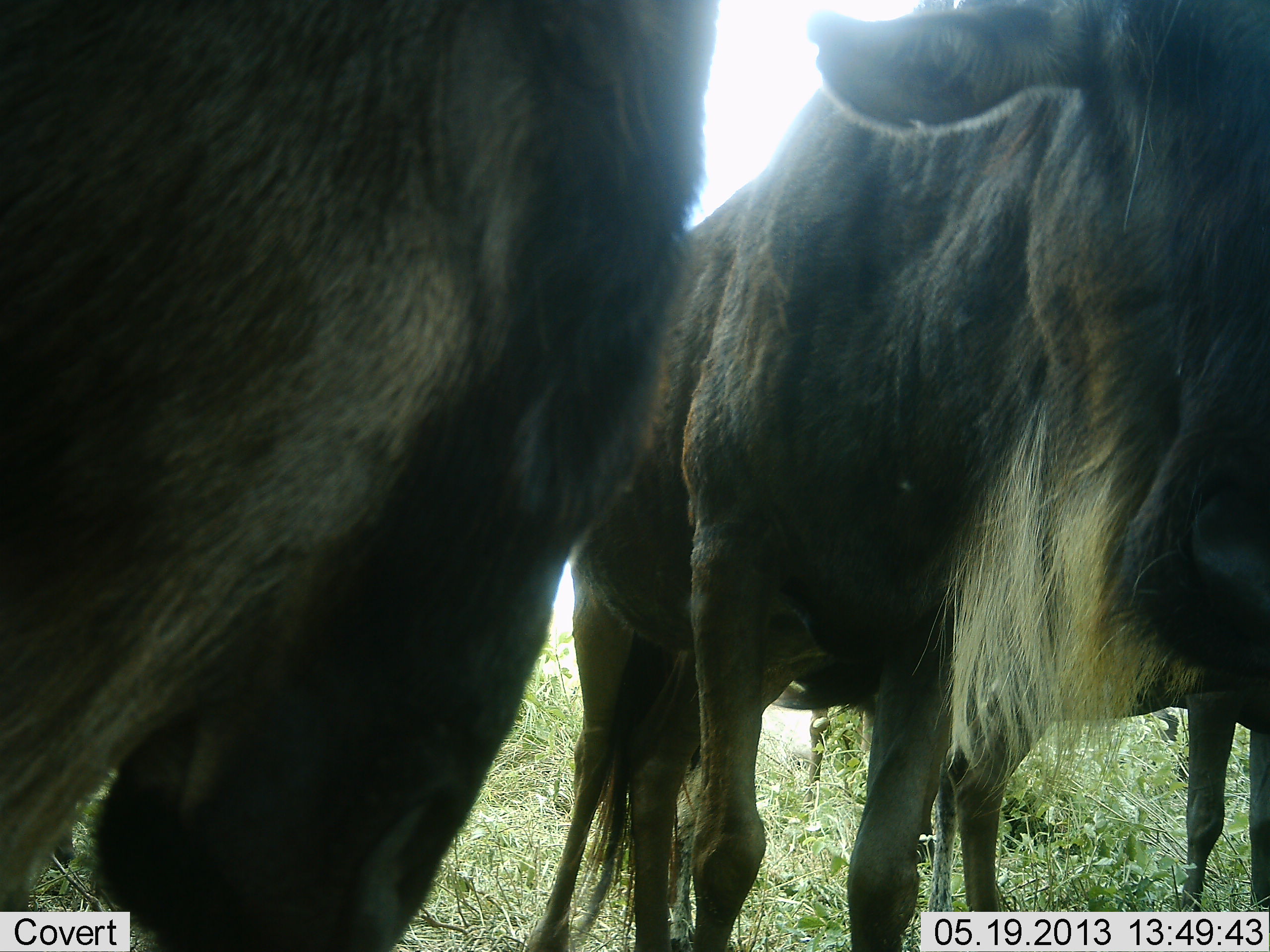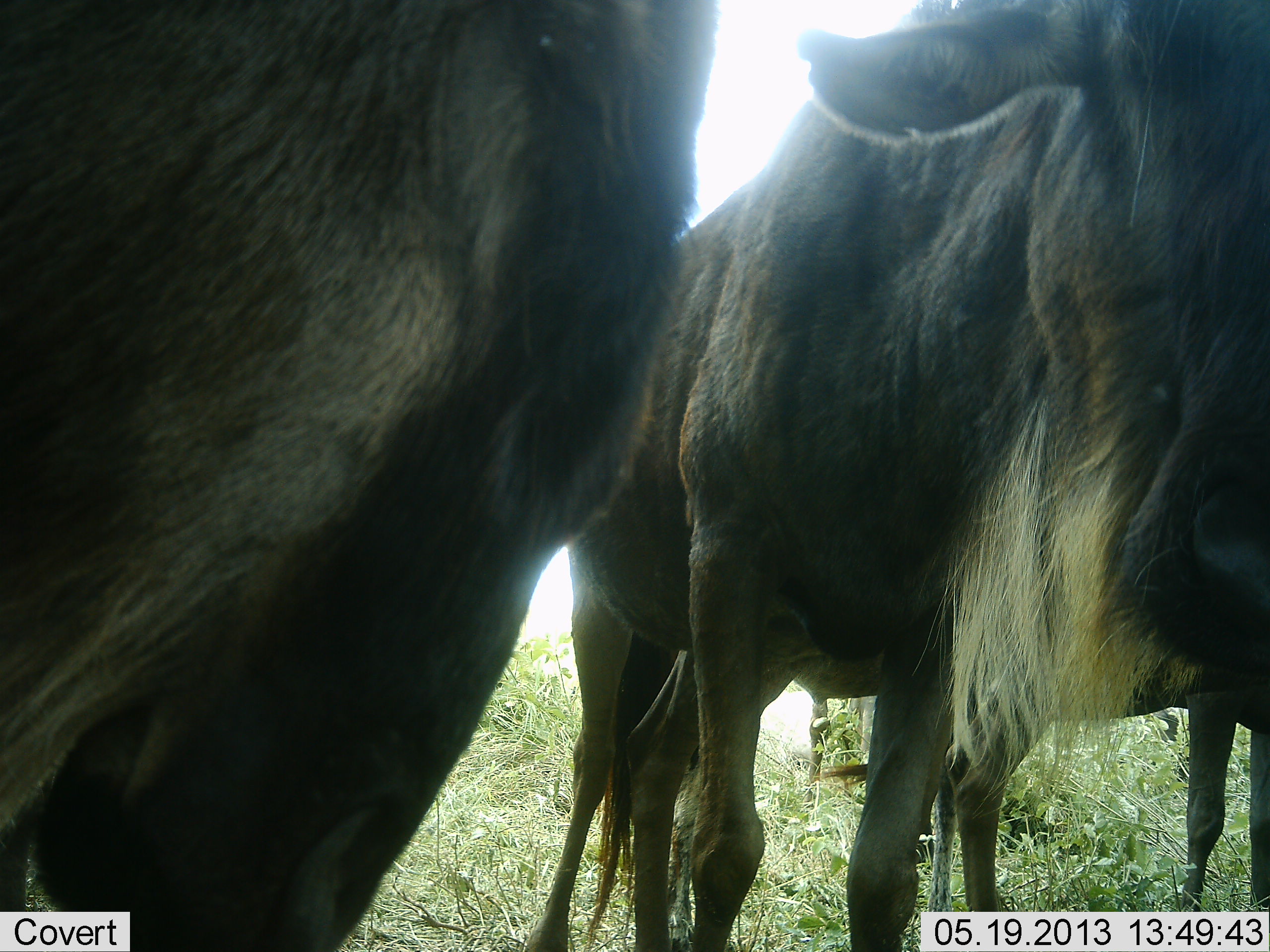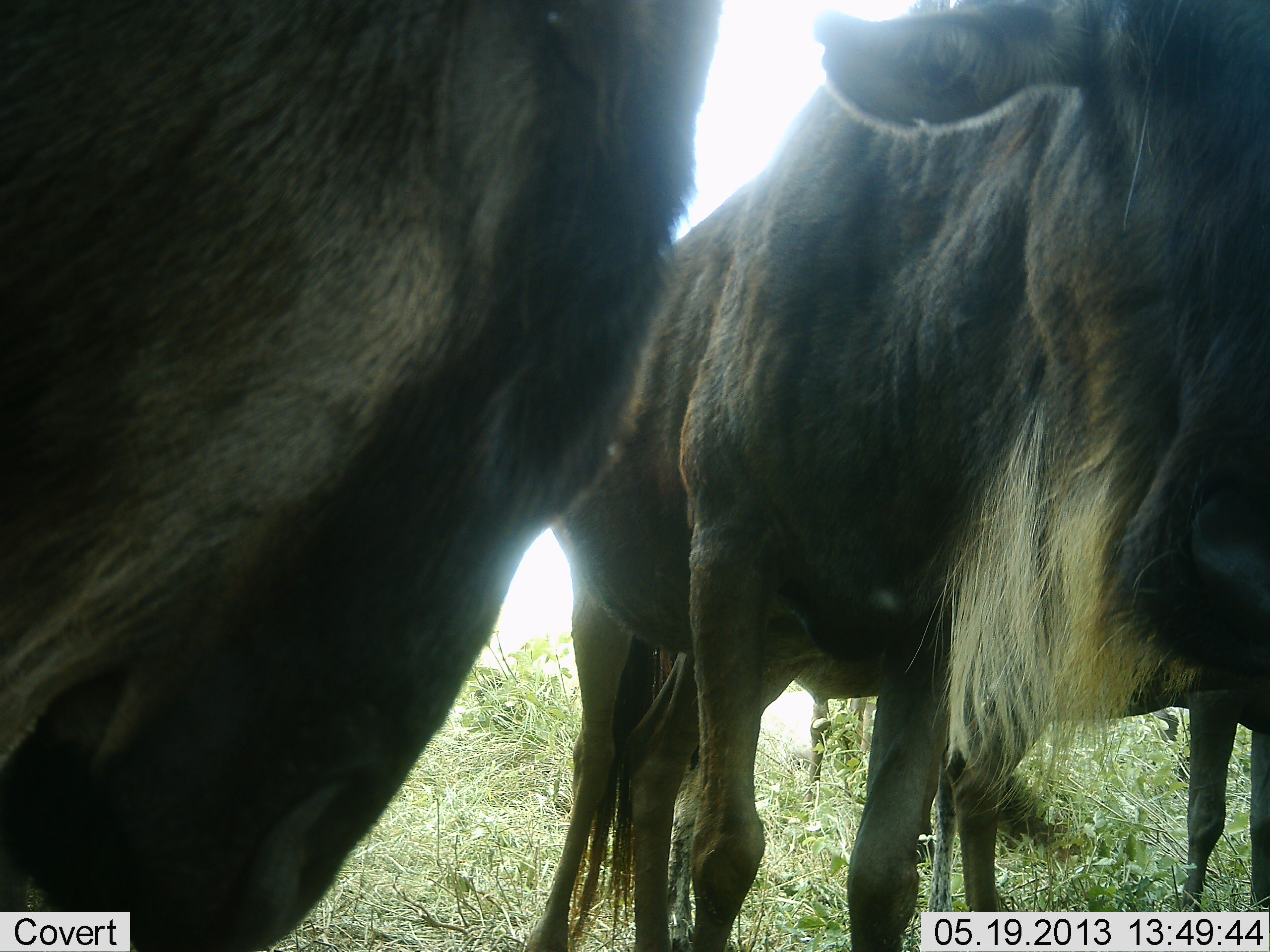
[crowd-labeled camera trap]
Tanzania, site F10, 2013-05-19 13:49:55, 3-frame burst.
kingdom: Animalia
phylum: Chordata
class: Mammalia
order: Artiodactyla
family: Bovidae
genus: Connochaetes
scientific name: Connochaetes taurinus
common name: blue wildebeest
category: wildebeest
Wildebeest (blue wildebeest) (Connochaetes taurinus), count 4. Behavior (volunteer vote fractions): standing 88%, resting 4%, moving 4%, interacting 0%. Young present (vote fraction): 0%. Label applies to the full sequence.